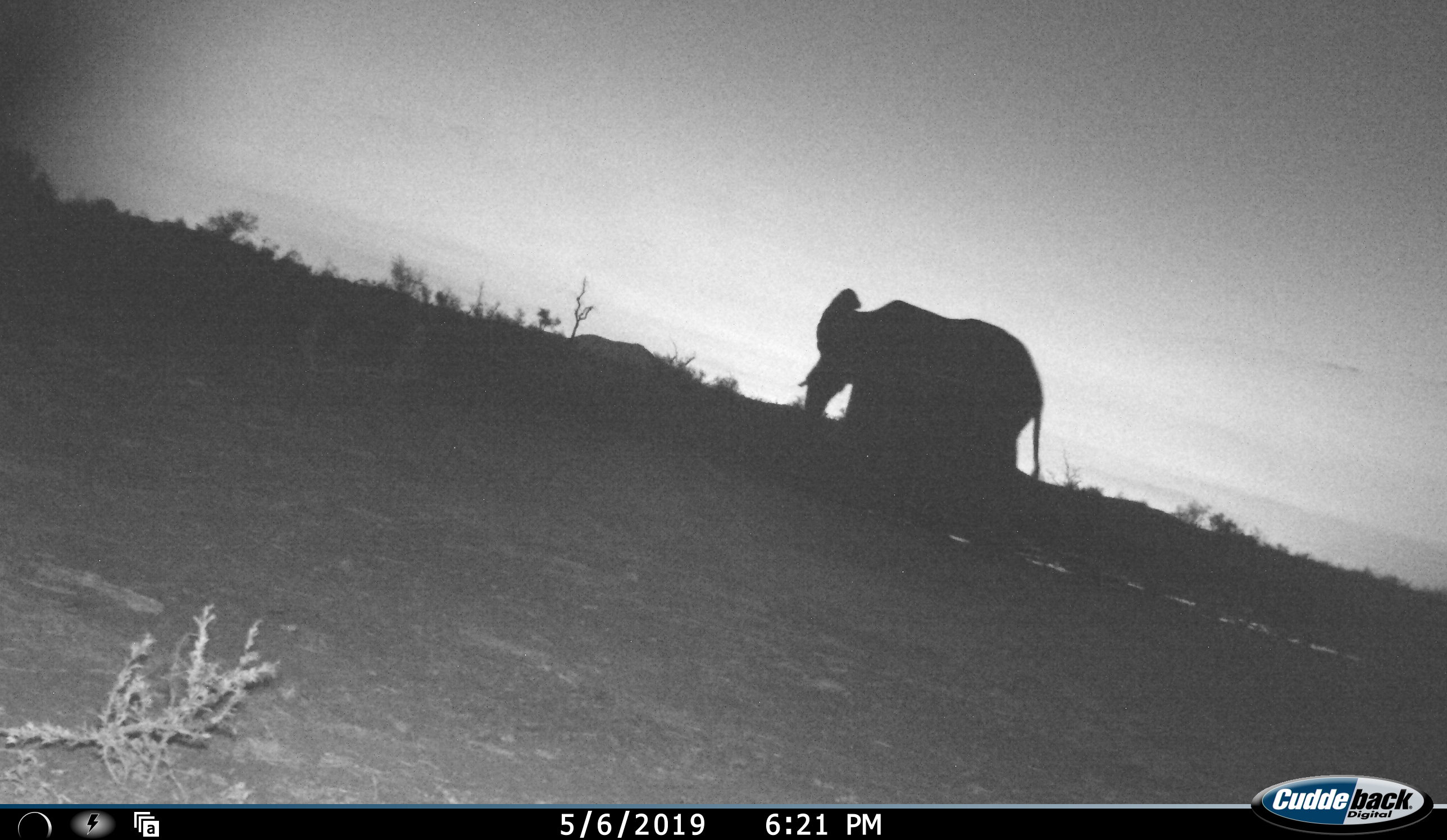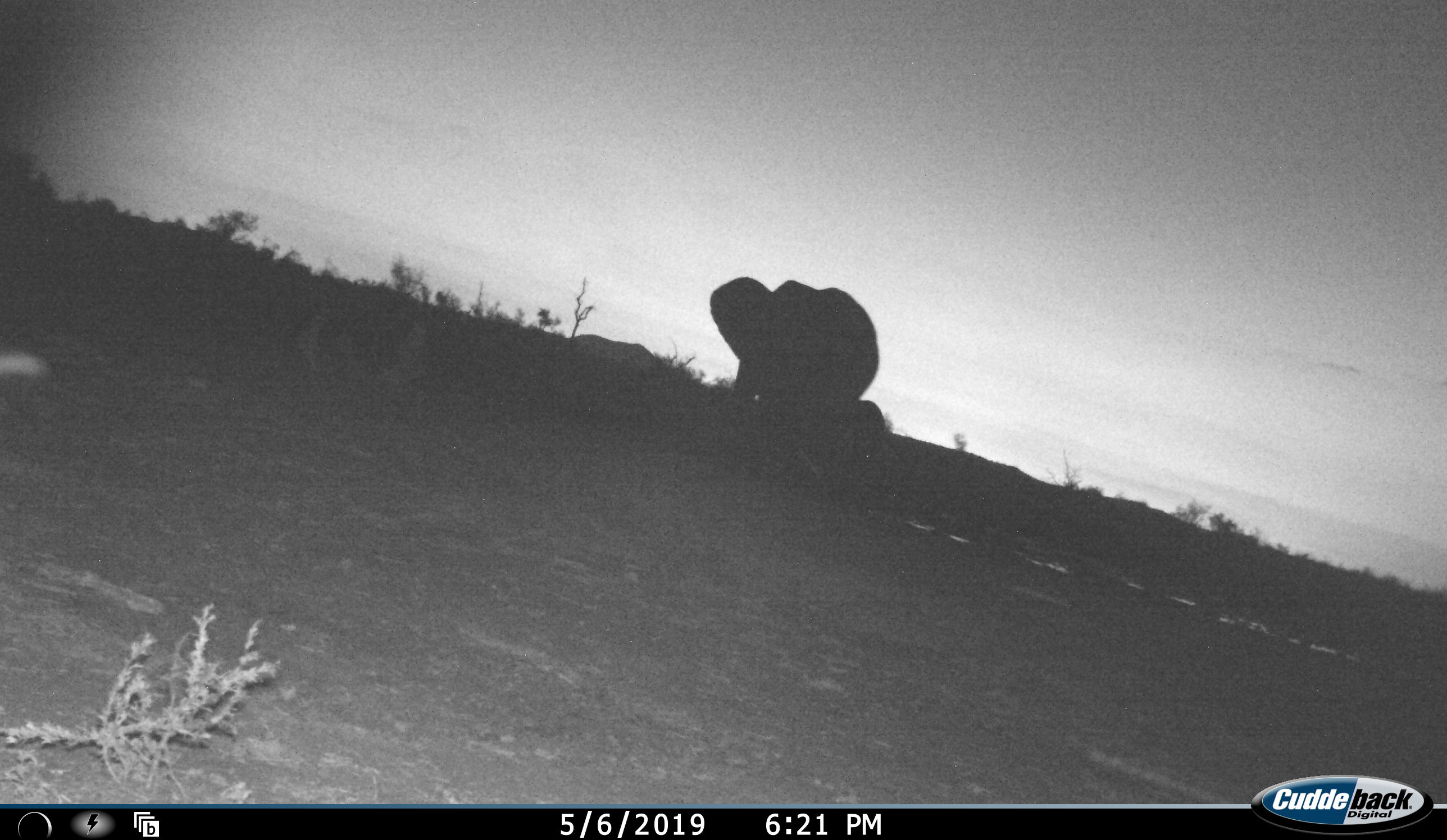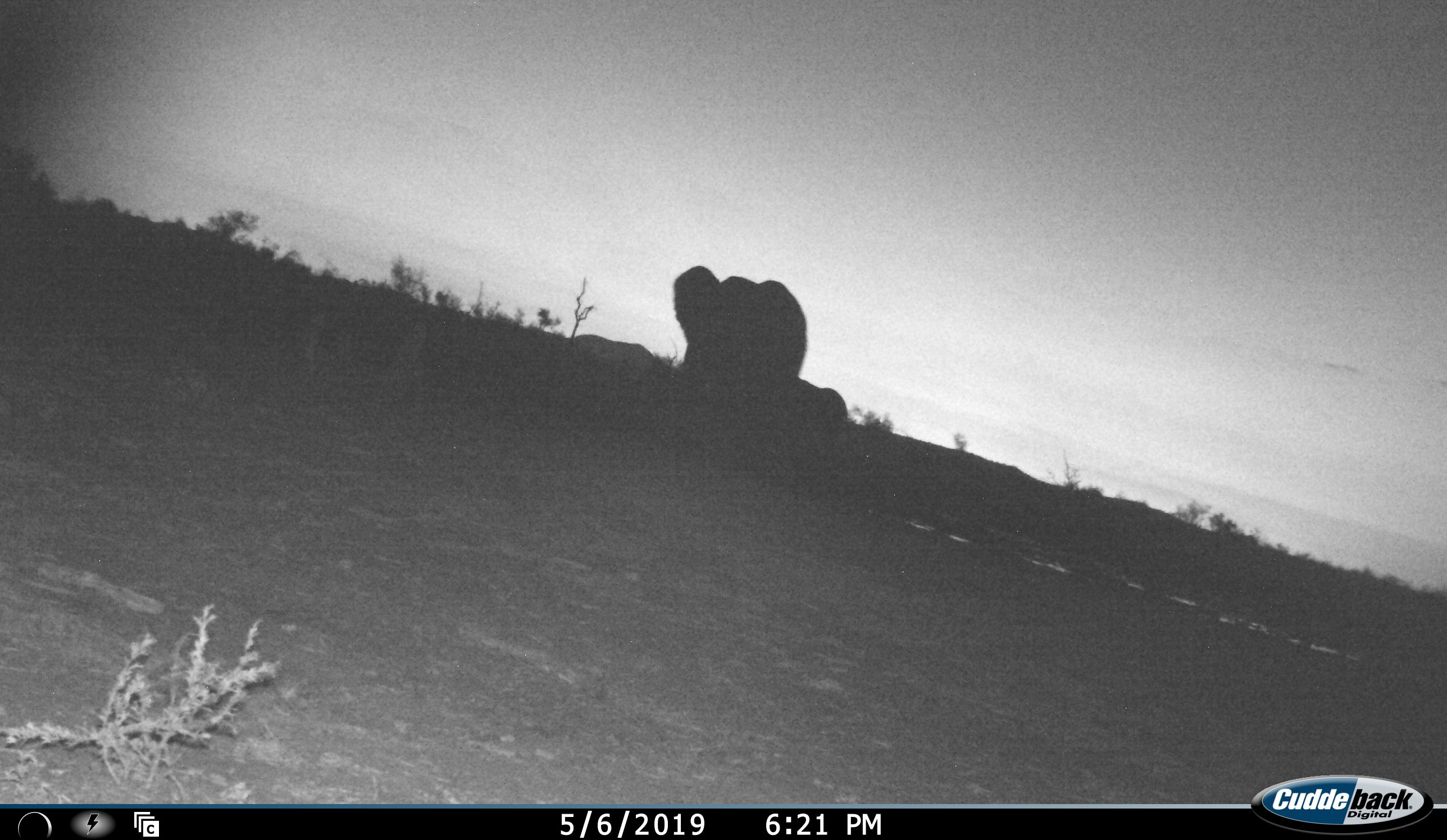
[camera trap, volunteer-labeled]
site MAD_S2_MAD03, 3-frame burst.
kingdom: Animalia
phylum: Chordata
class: Mammalia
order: Proboscidea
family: Elephantidae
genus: Loxodonta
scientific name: Loxodonta africana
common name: african bush elephant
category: elephant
Elephant (african bush elephant) (Loxodonta africana), count 1. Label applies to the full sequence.